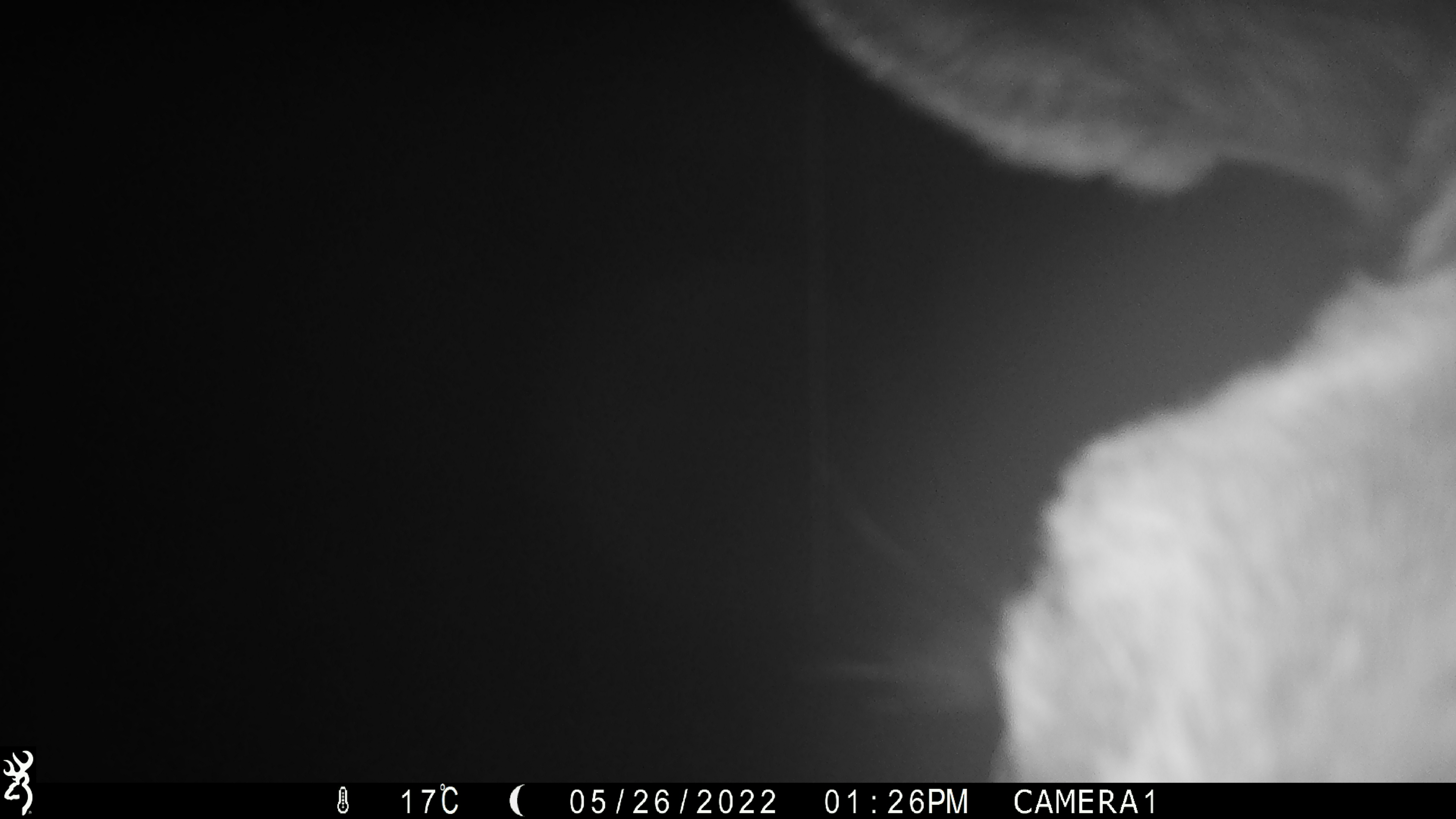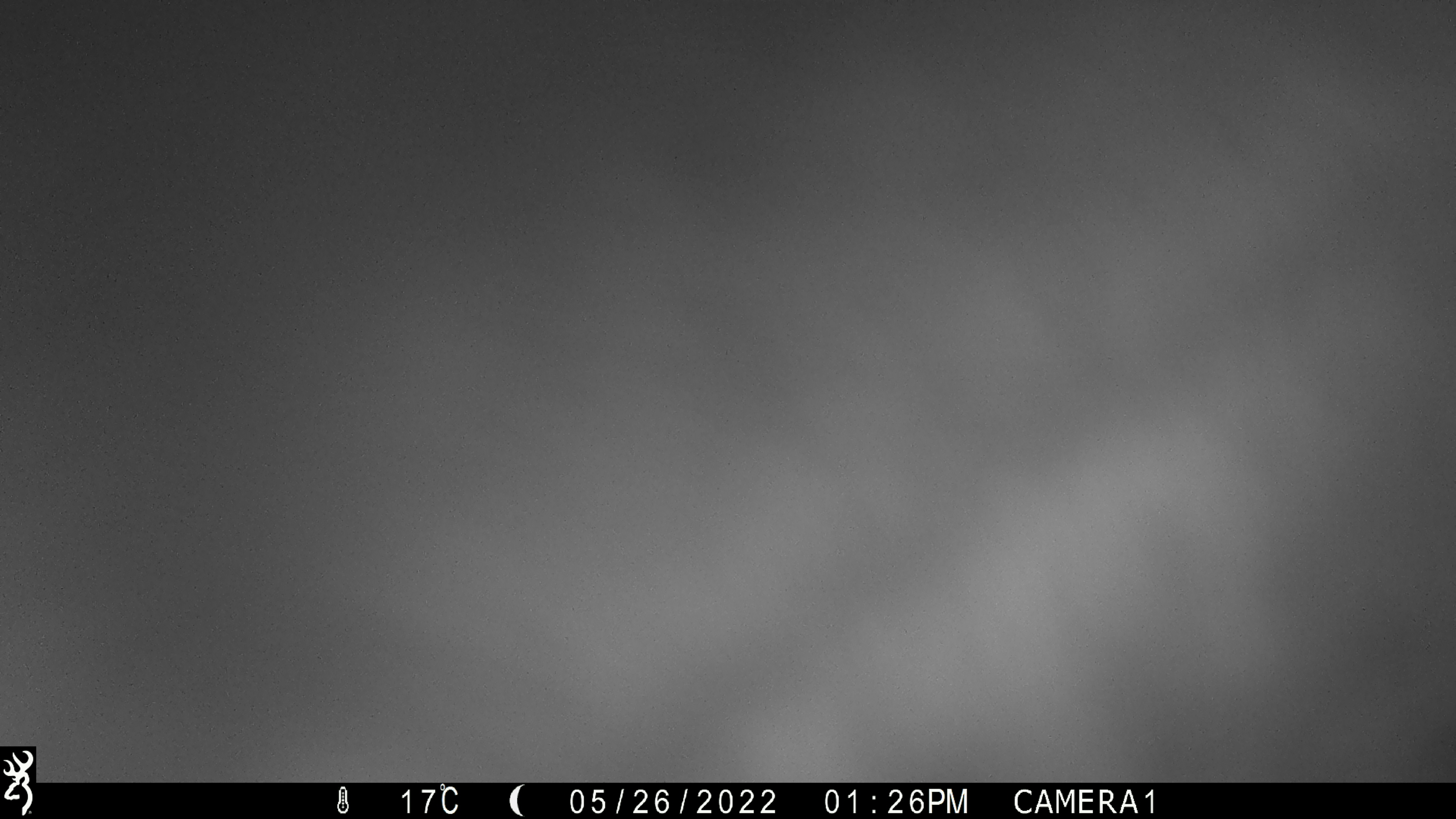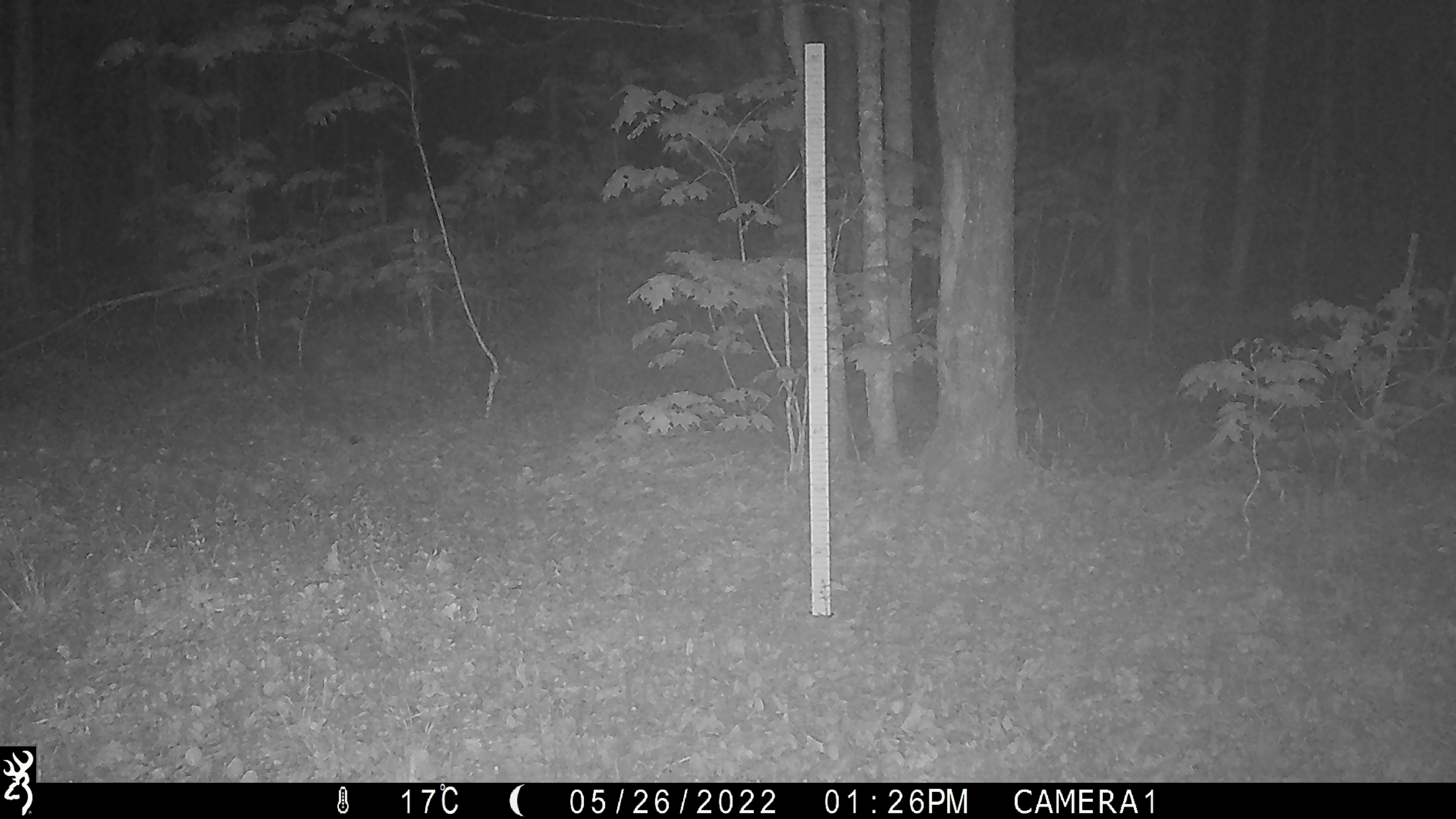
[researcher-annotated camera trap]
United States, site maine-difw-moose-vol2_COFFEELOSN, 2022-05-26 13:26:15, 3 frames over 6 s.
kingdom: Animalia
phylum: Chordata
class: Mammalia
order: Artiodactyla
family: Cervidae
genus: Alces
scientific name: Alces alces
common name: moose